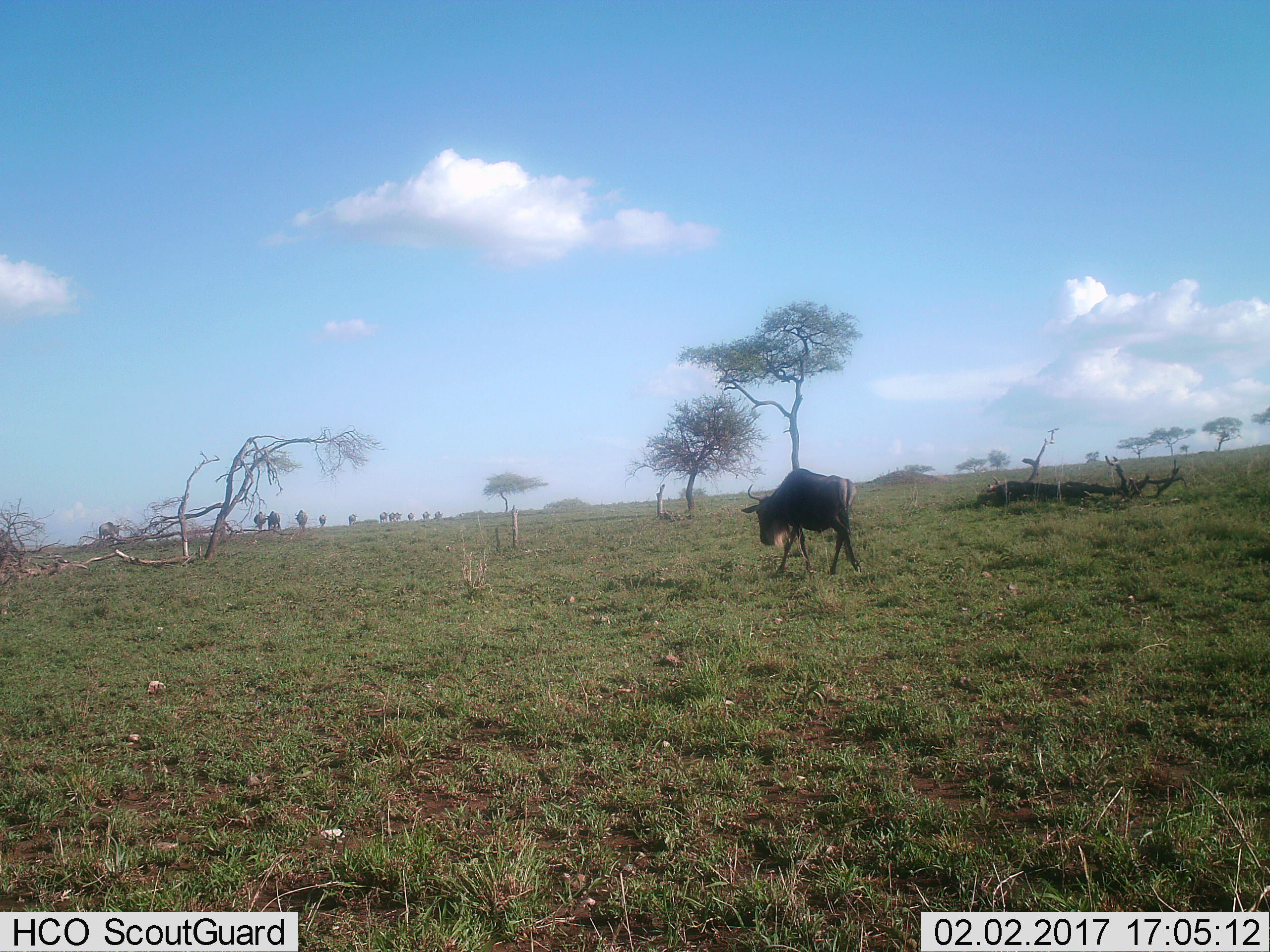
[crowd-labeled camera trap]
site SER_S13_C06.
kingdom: Animalia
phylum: Chordata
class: Mammalia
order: Artiodactyla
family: Bovidae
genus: Connochaetes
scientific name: Connochaetes taurinus taurinus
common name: blue wildebeest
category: wildebeestblue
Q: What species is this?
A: Wildebeestblue (blue wildebeest) (Connochaetes taurinus taurinus).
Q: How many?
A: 11-50.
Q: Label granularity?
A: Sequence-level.